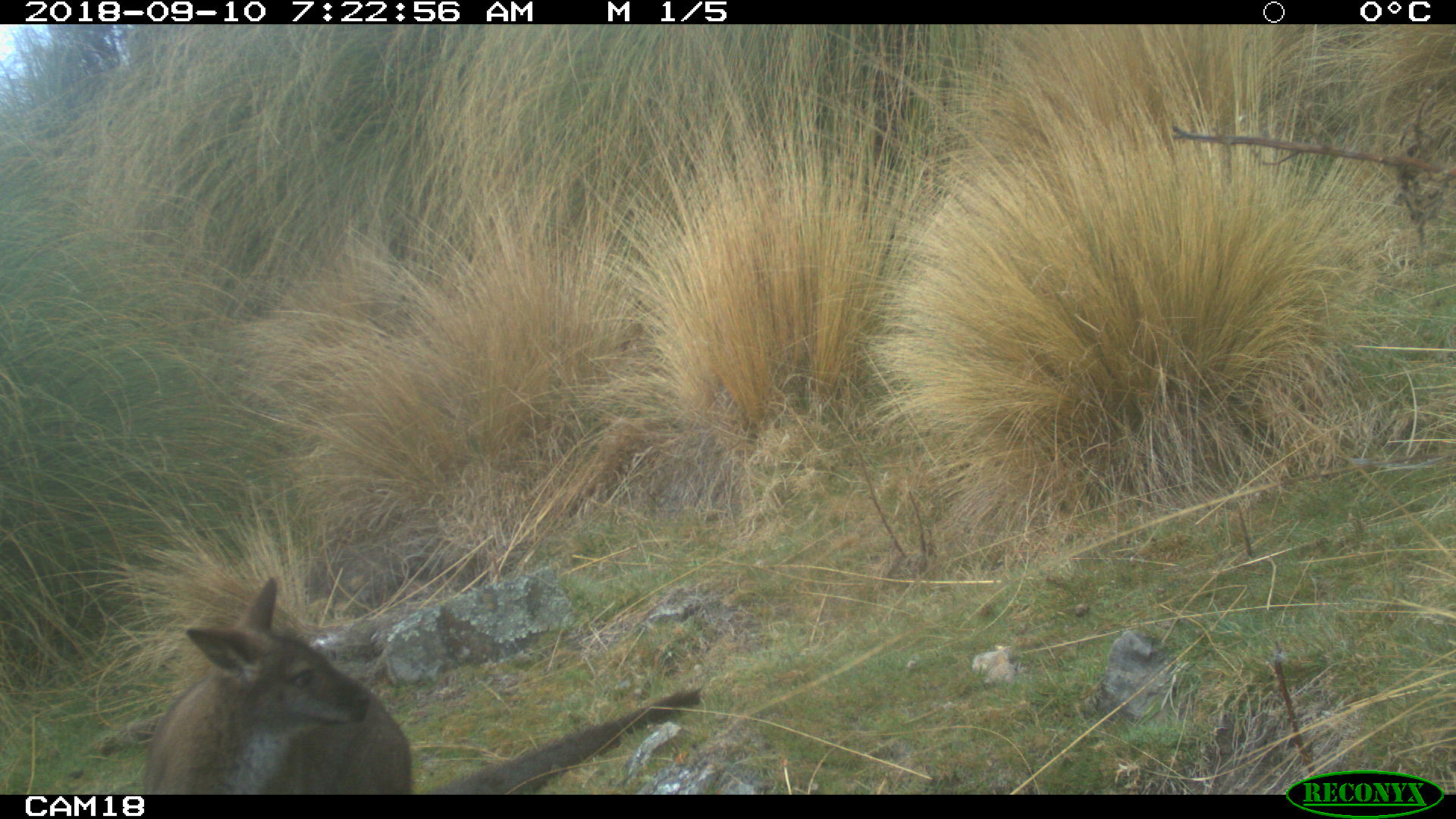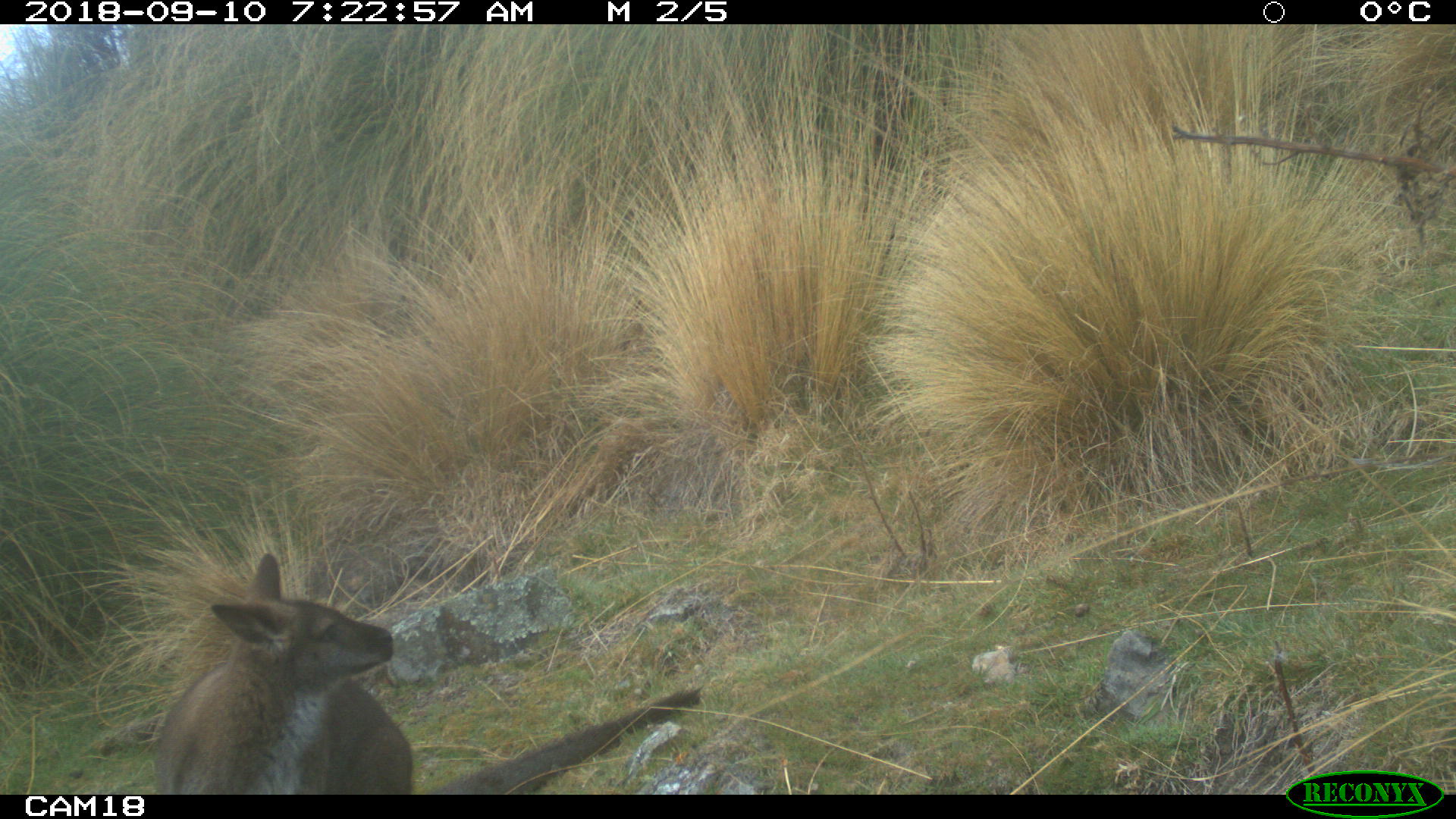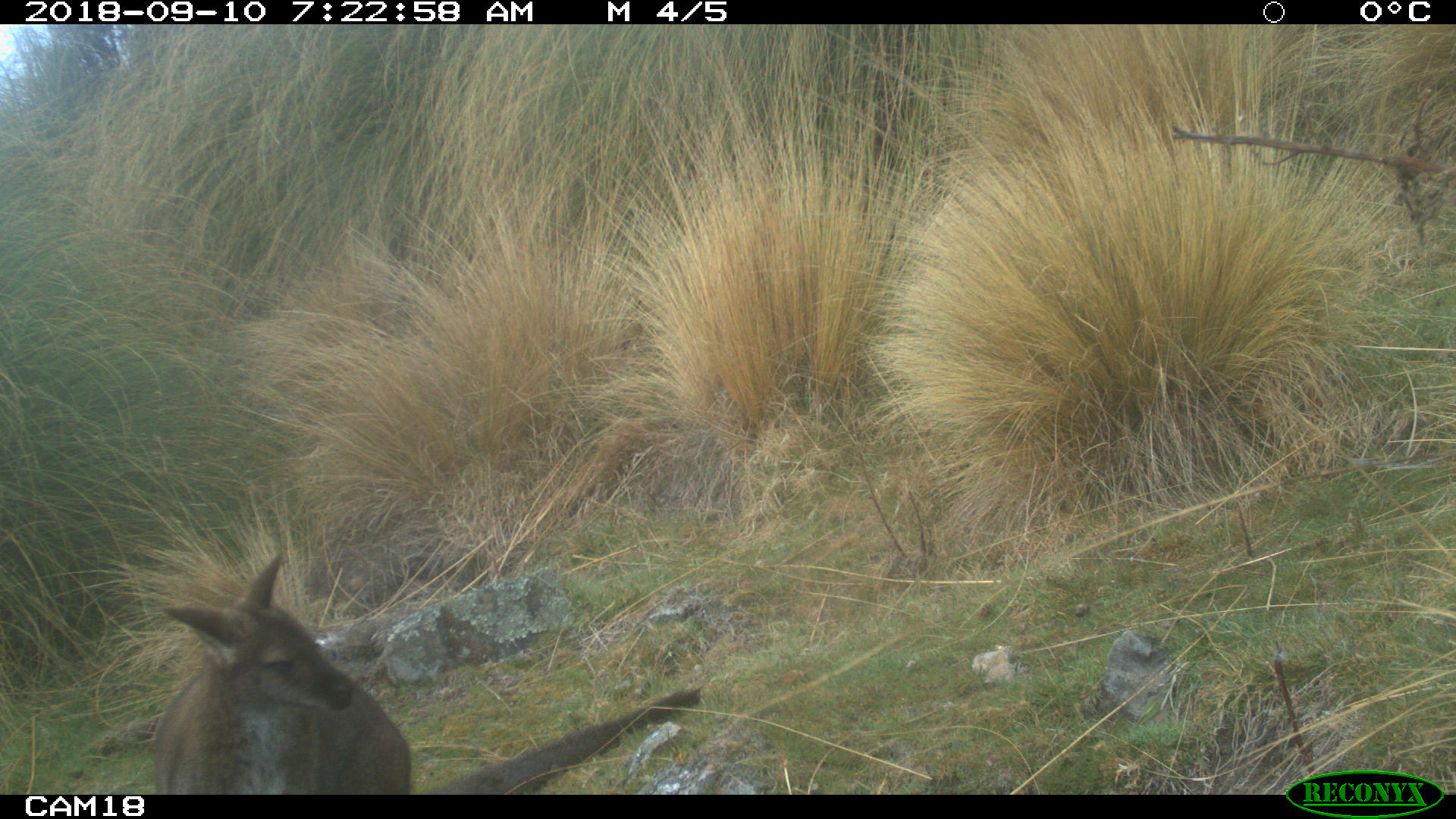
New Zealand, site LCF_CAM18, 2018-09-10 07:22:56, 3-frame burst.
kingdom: Animalia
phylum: Chordata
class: Mammalia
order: Diprotodontia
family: Macropodidae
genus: Notamacropus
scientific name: Notamacropus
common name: wallaby